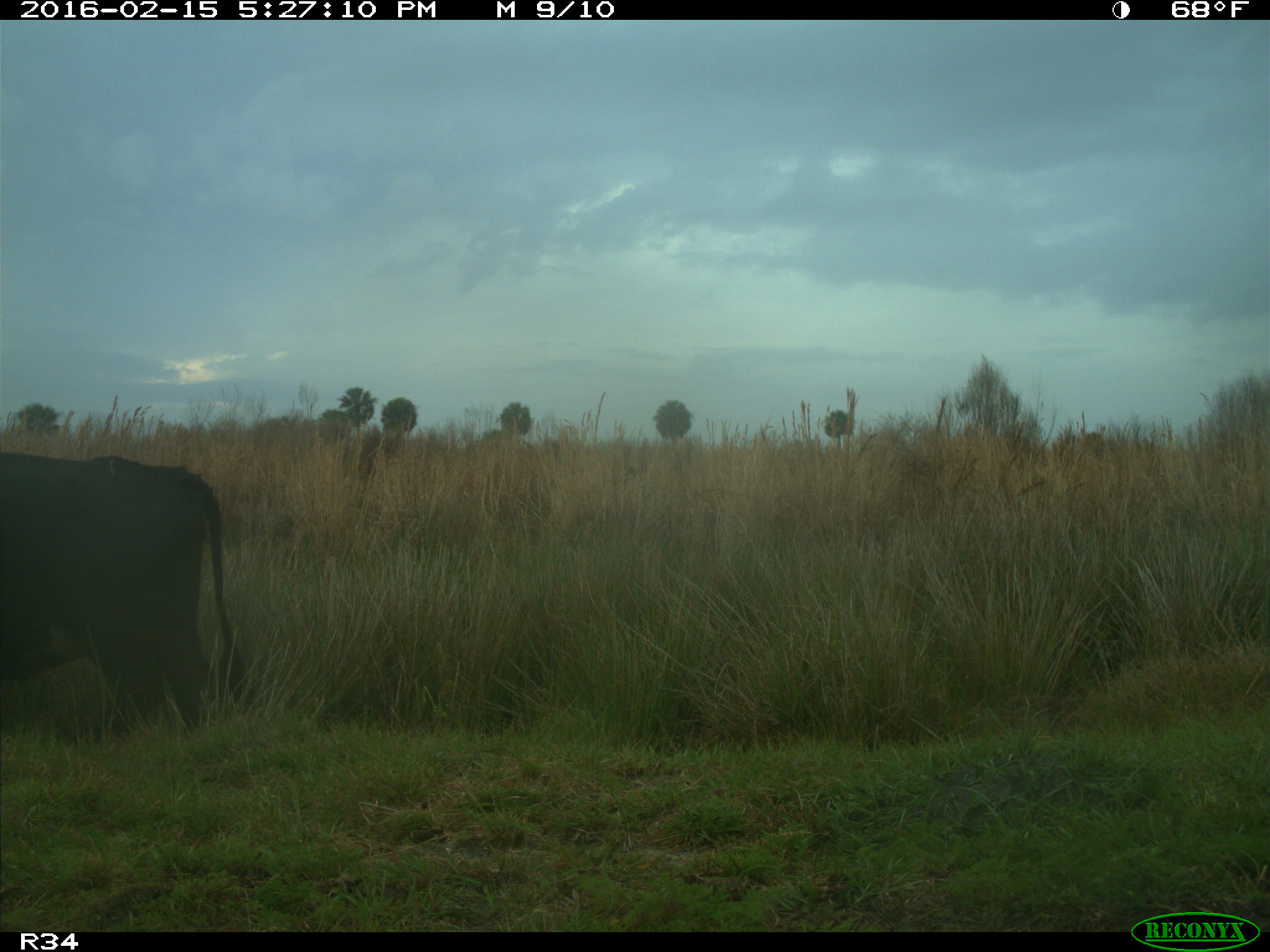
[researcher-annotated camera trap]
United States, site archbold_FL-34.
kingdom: Animalia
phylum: Chordata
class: Mammalia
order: Artiodactyla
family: Bovidae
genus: Bos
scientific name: Bos taurus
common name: domestic cow